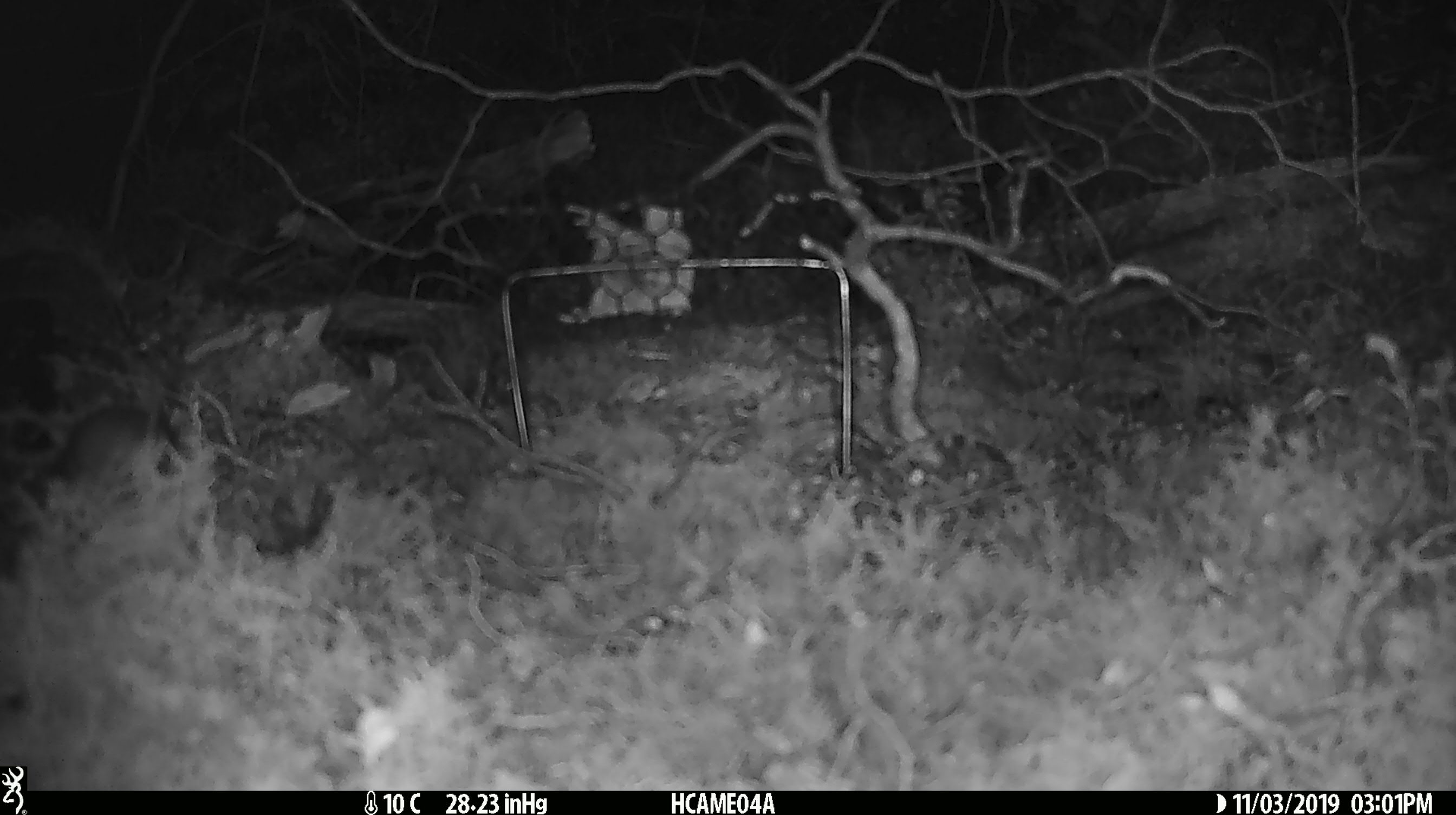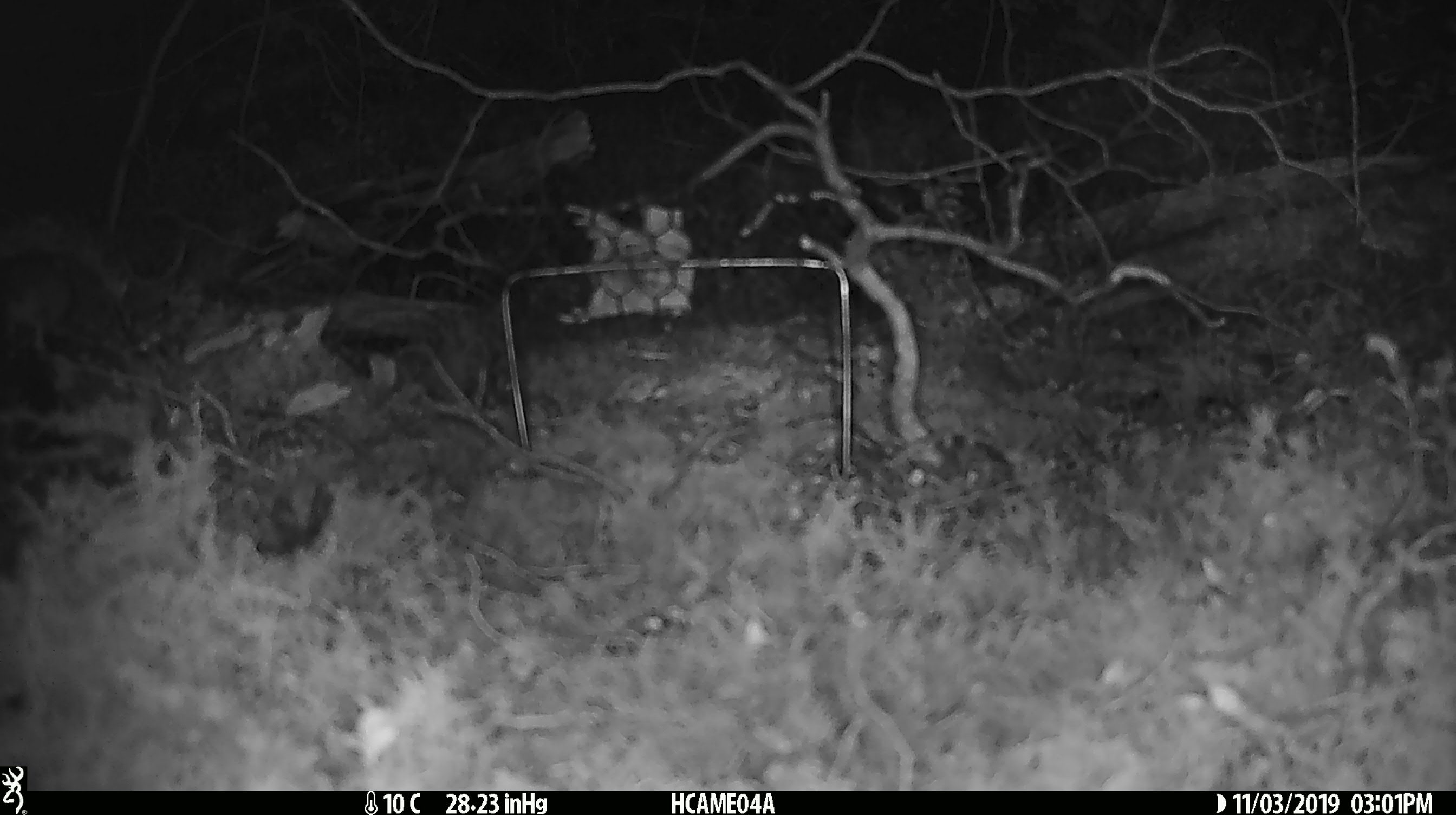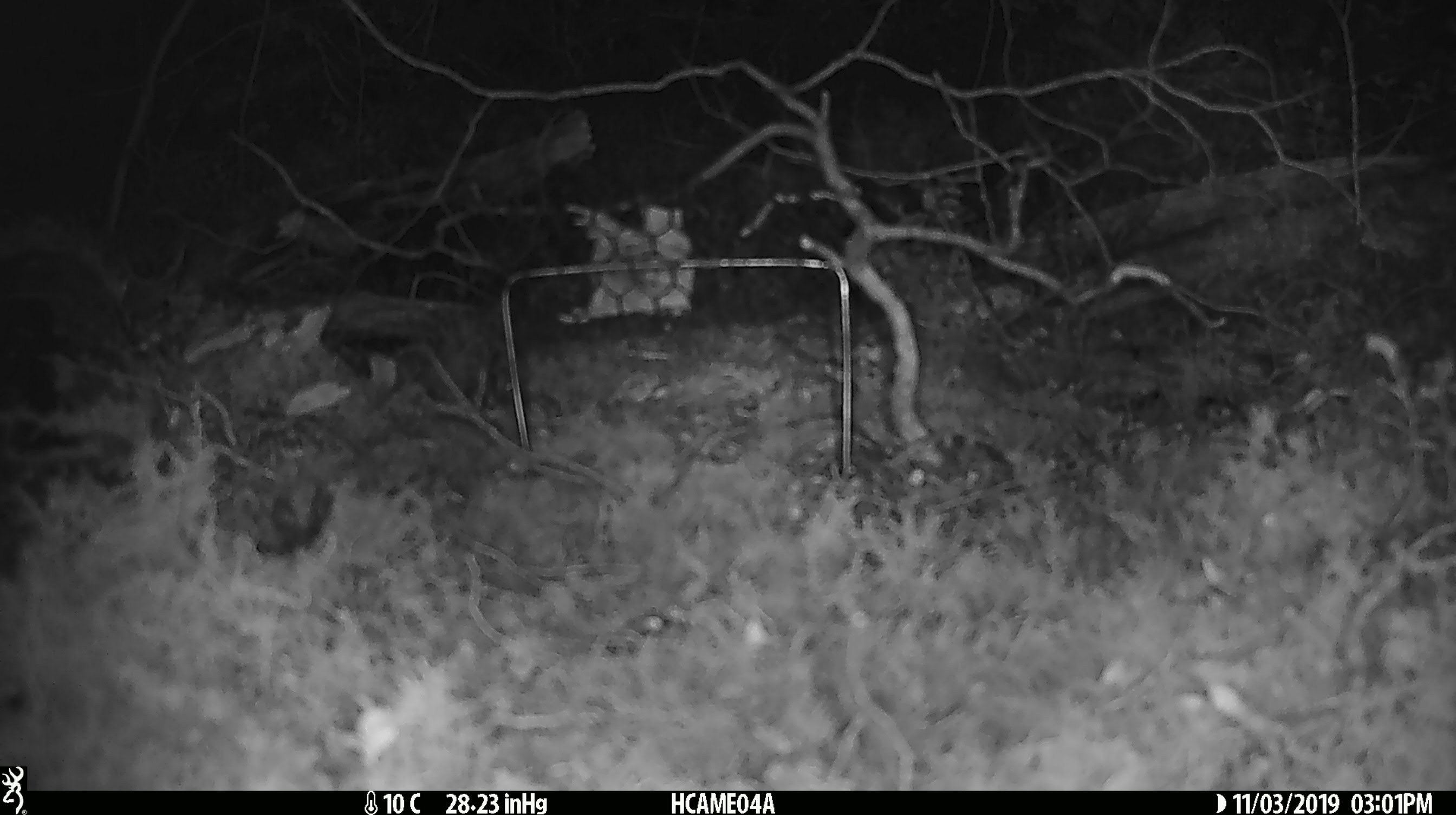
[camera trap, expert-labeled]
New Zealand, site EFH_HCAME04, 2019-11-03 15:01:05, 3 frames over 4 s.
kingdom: Animalia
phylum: Chordata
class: Mammalia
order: Rodentia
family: Muridae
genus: Mus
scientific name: Mus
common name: mouse